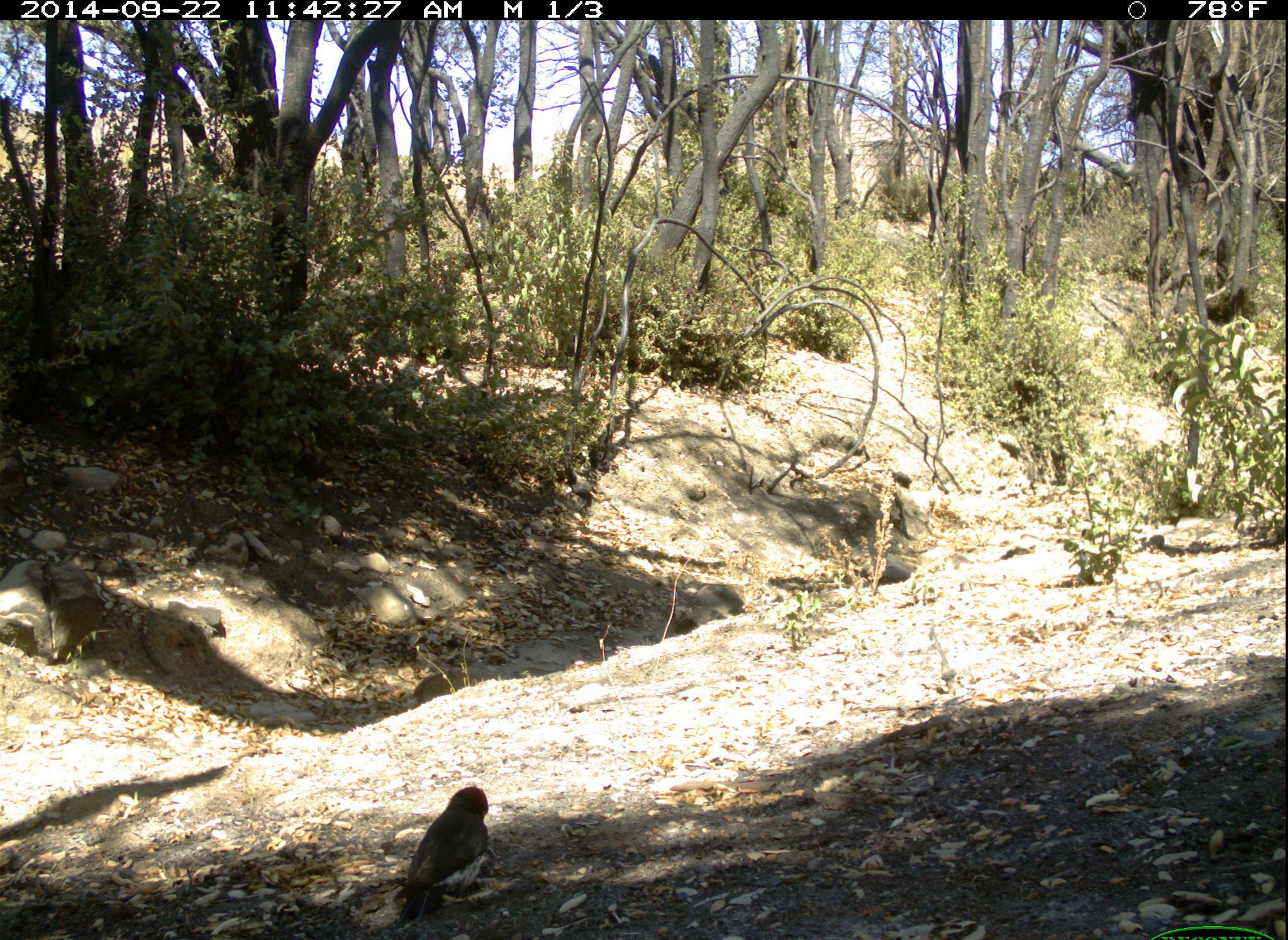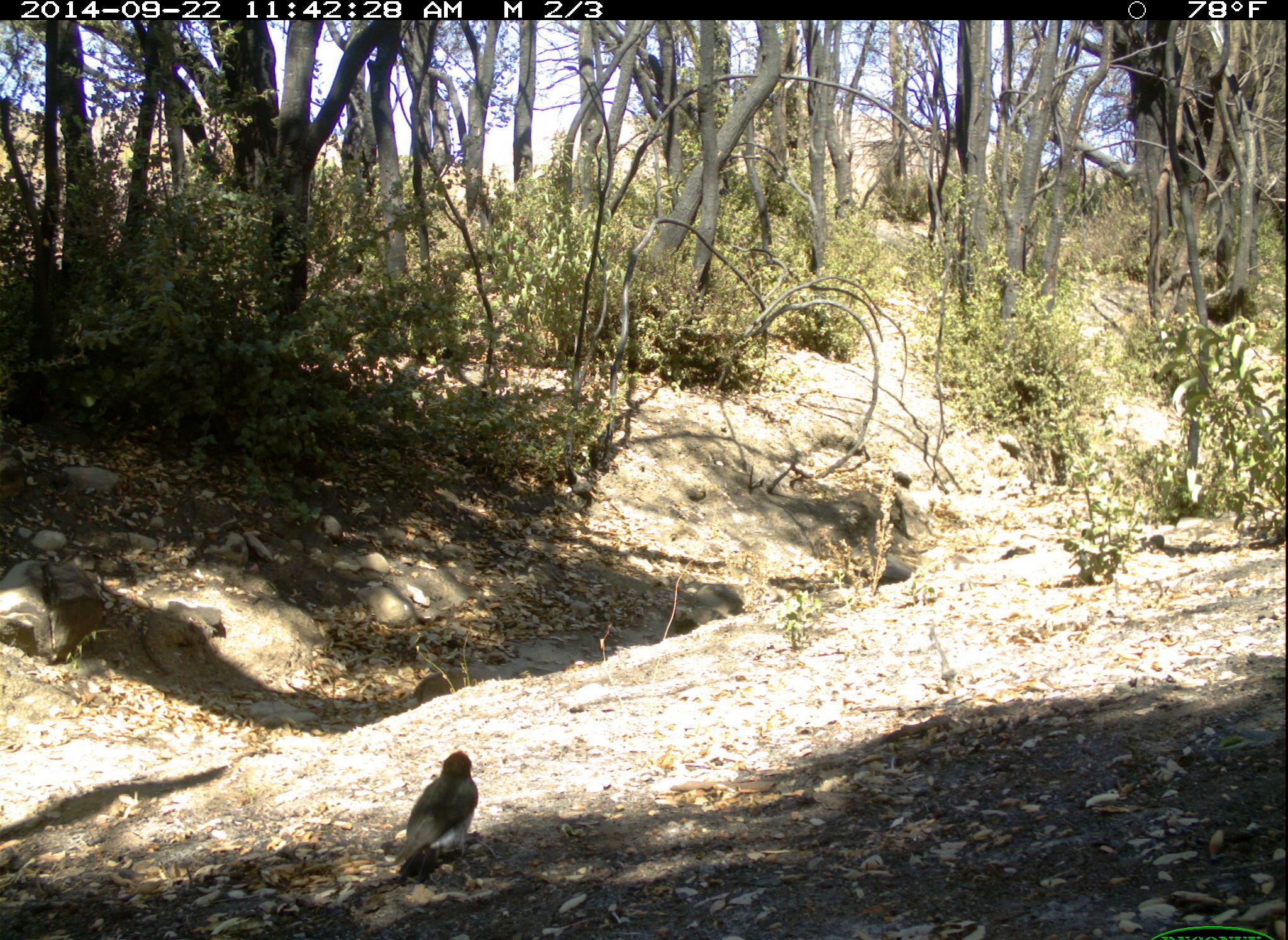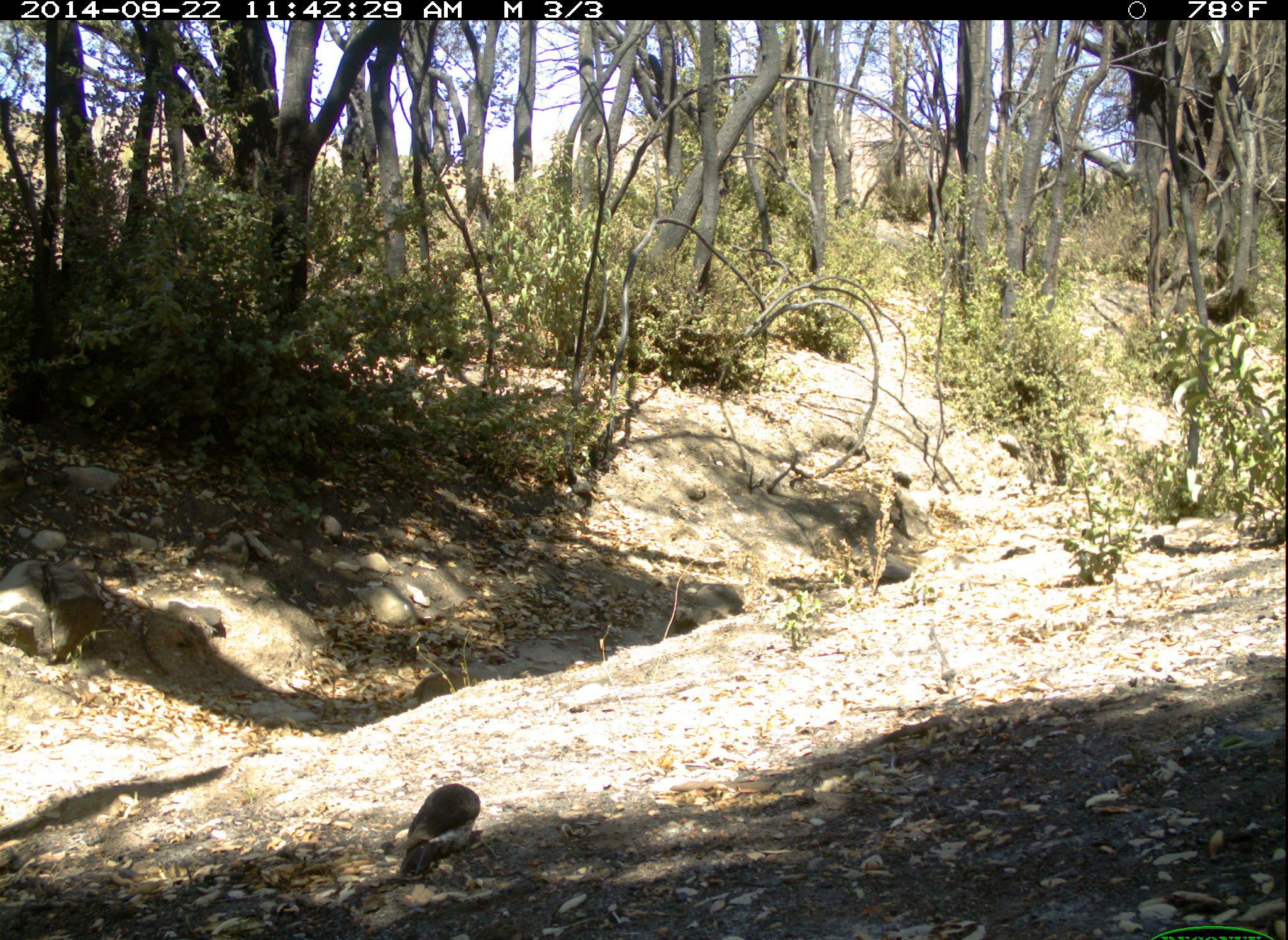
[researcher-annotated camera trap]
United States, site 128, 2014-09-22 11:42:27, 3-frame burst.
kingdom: Animalia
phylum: Chordata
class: Aves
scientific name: Aves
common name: bird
Bird (Aves).